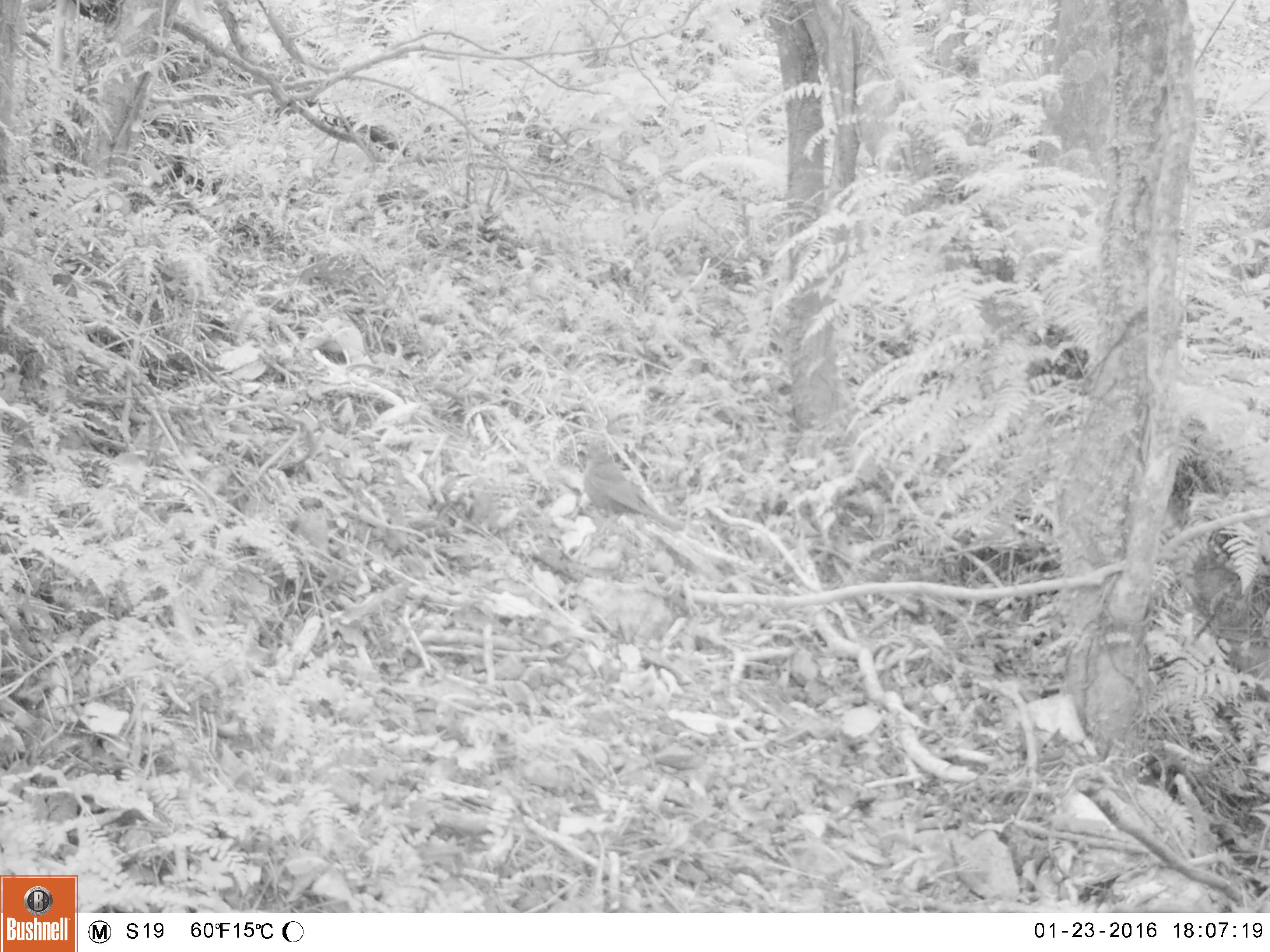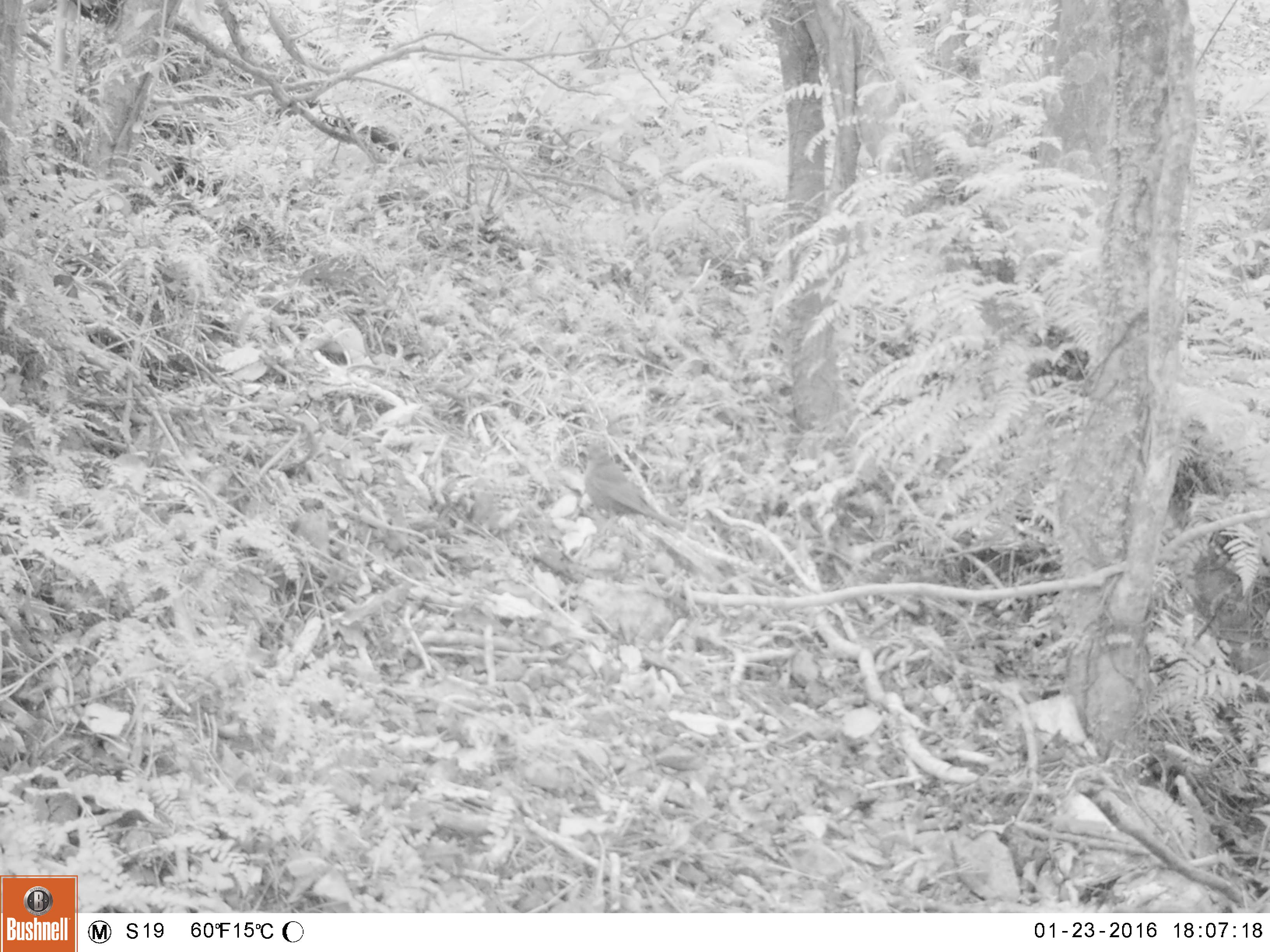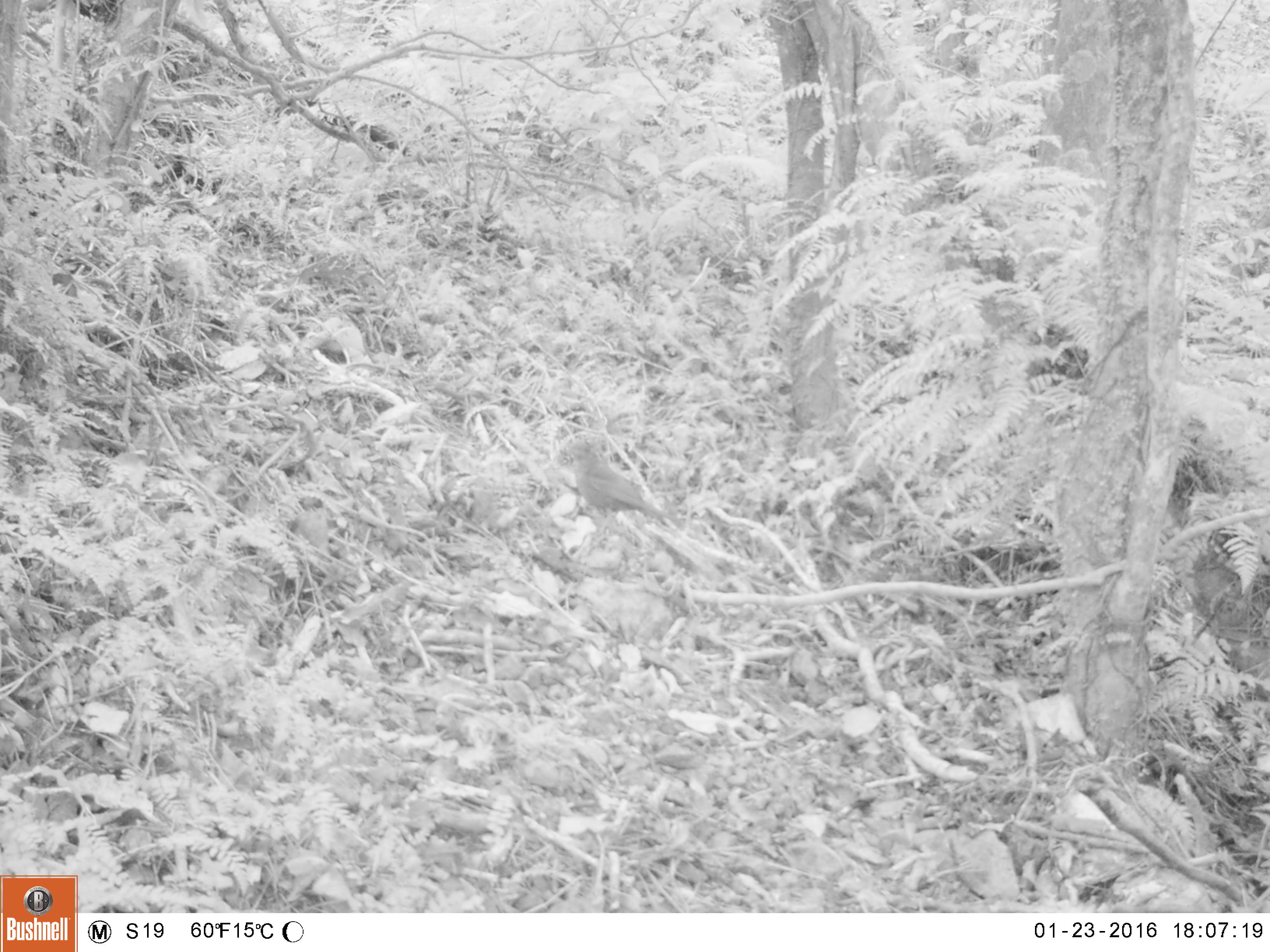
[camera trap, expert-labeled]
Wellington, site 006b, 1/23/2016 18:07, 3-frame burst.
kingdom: Animalia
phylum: Chordata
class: Aves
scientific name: Aves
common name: bird